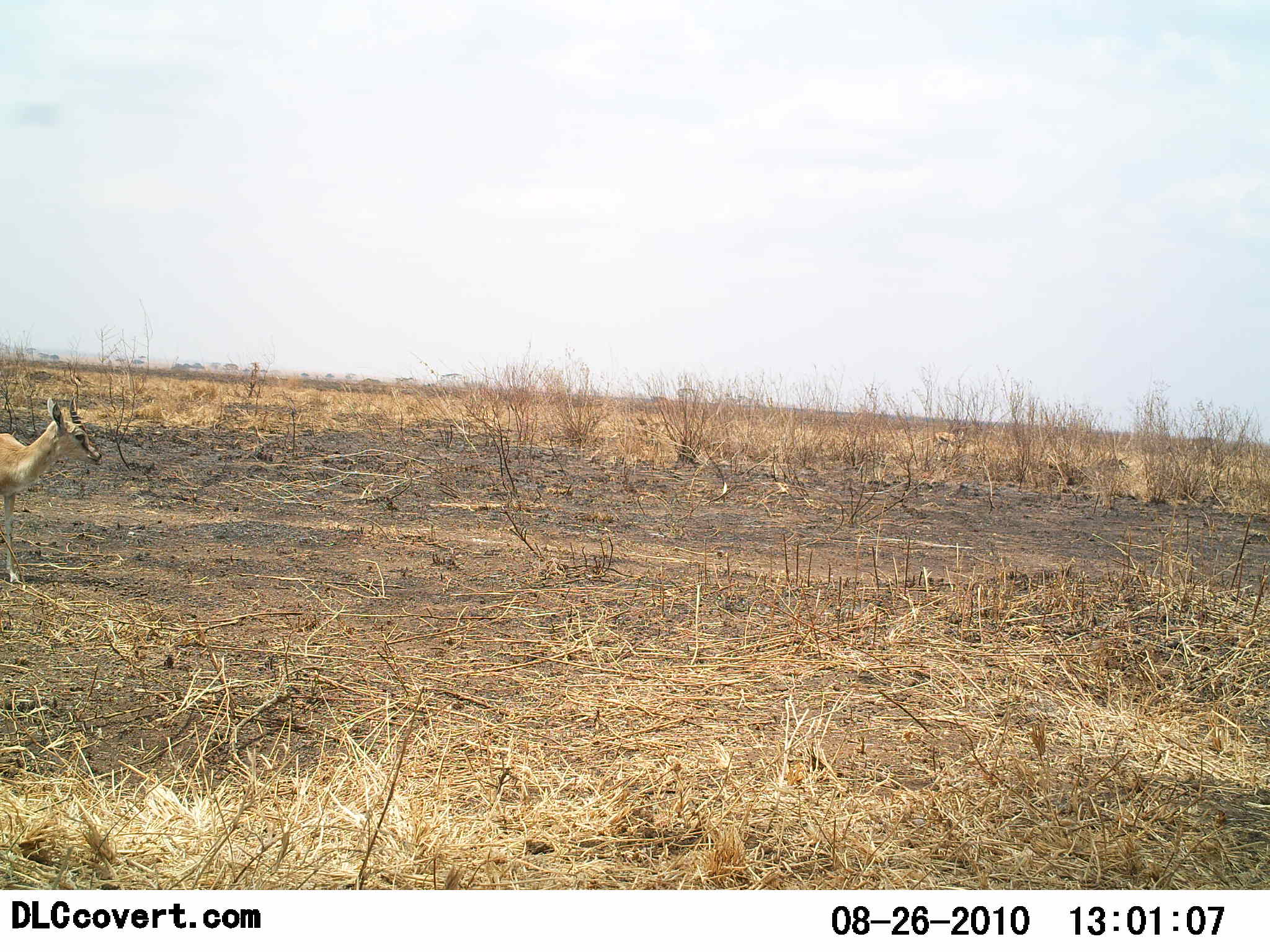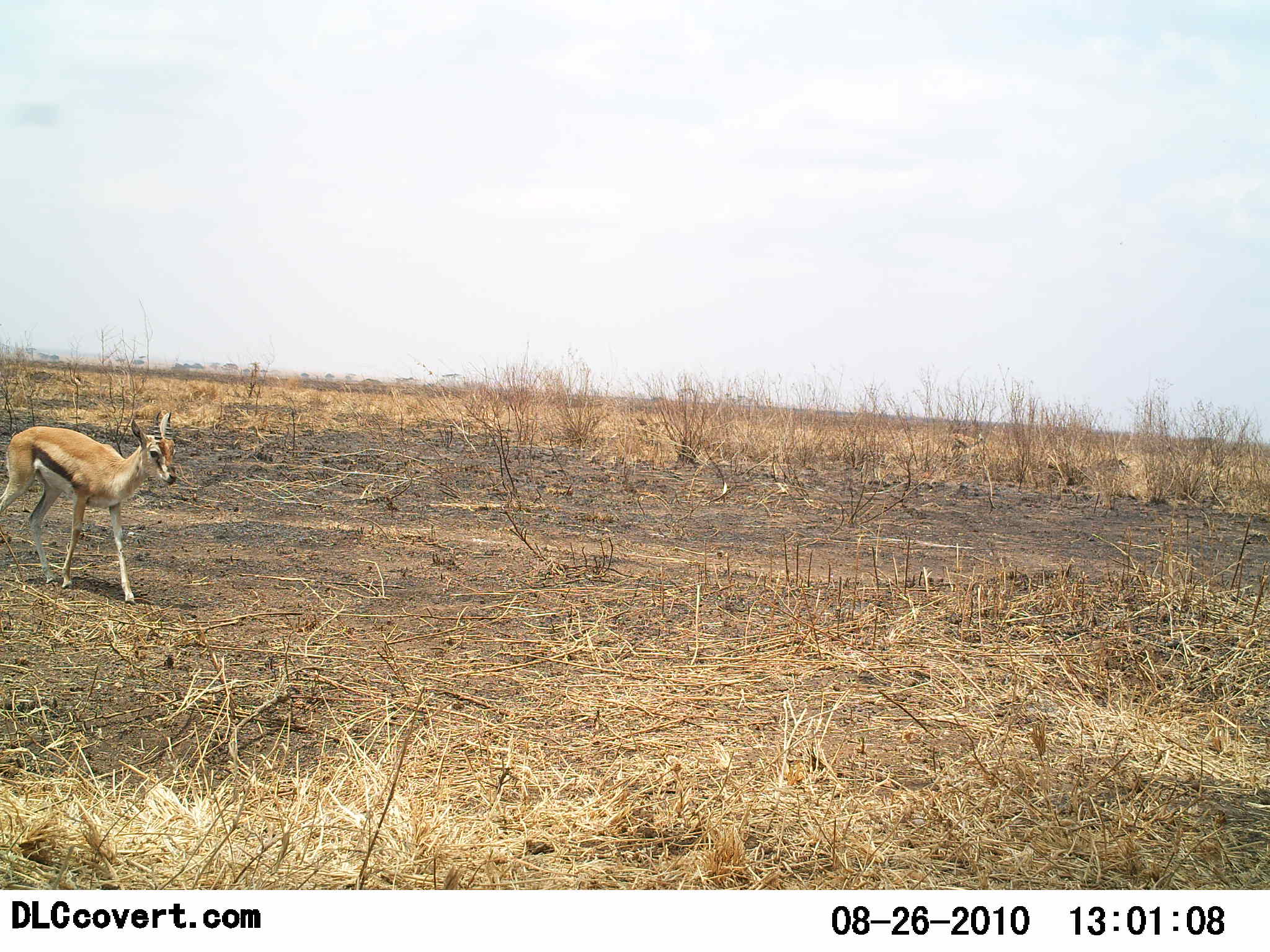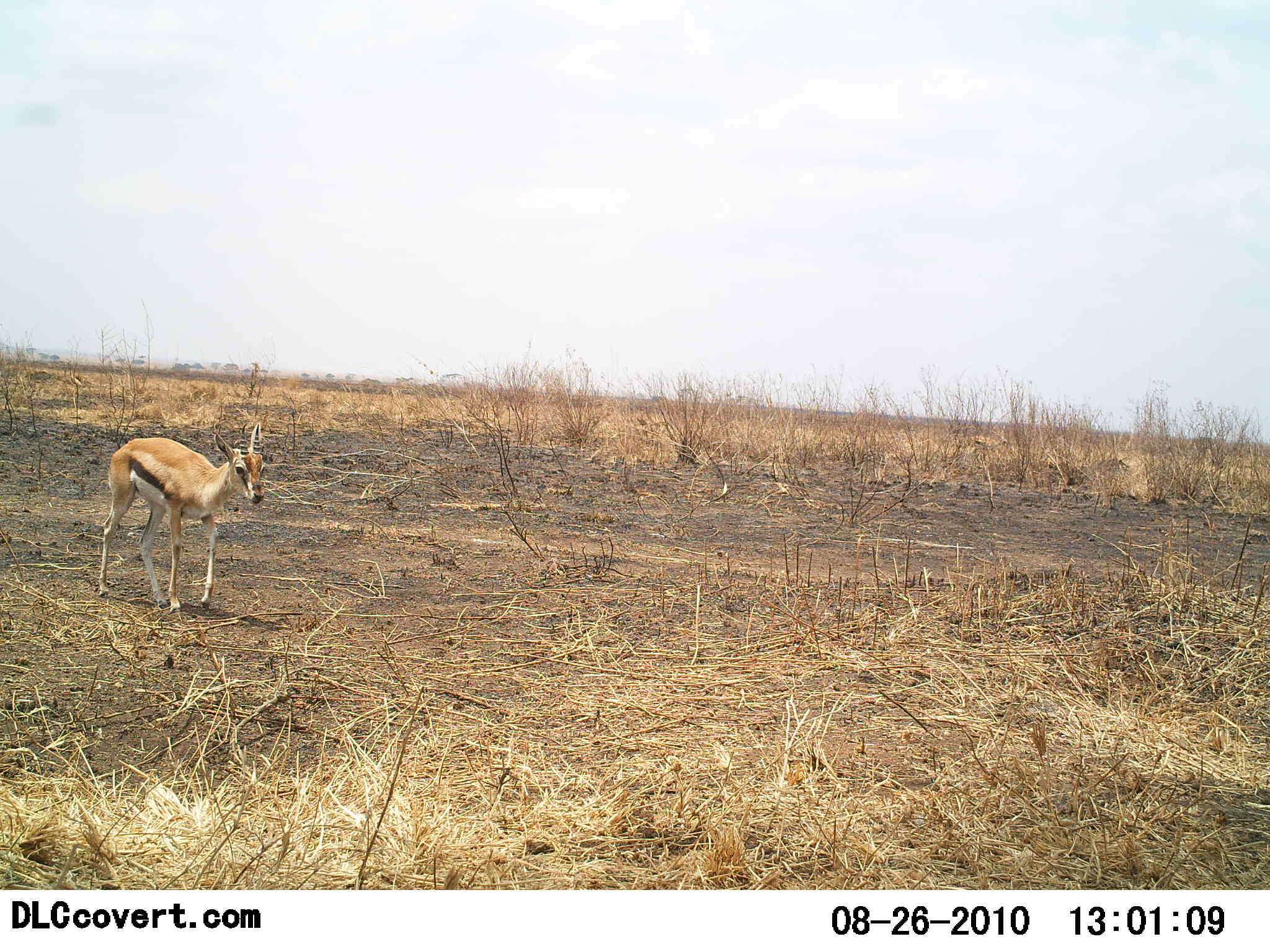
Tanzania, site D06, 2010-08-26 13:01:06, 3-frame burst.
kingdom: Animalia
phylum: Chordata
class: Mammalia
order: Artiodactyla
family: Bovidae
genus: Eudorcas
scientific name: Eudorcas thomsonii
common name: thomson's gazelle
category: gazellethomsons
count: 1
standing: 8%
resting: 0%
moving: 92%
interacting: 0%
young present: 25%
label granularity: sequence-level